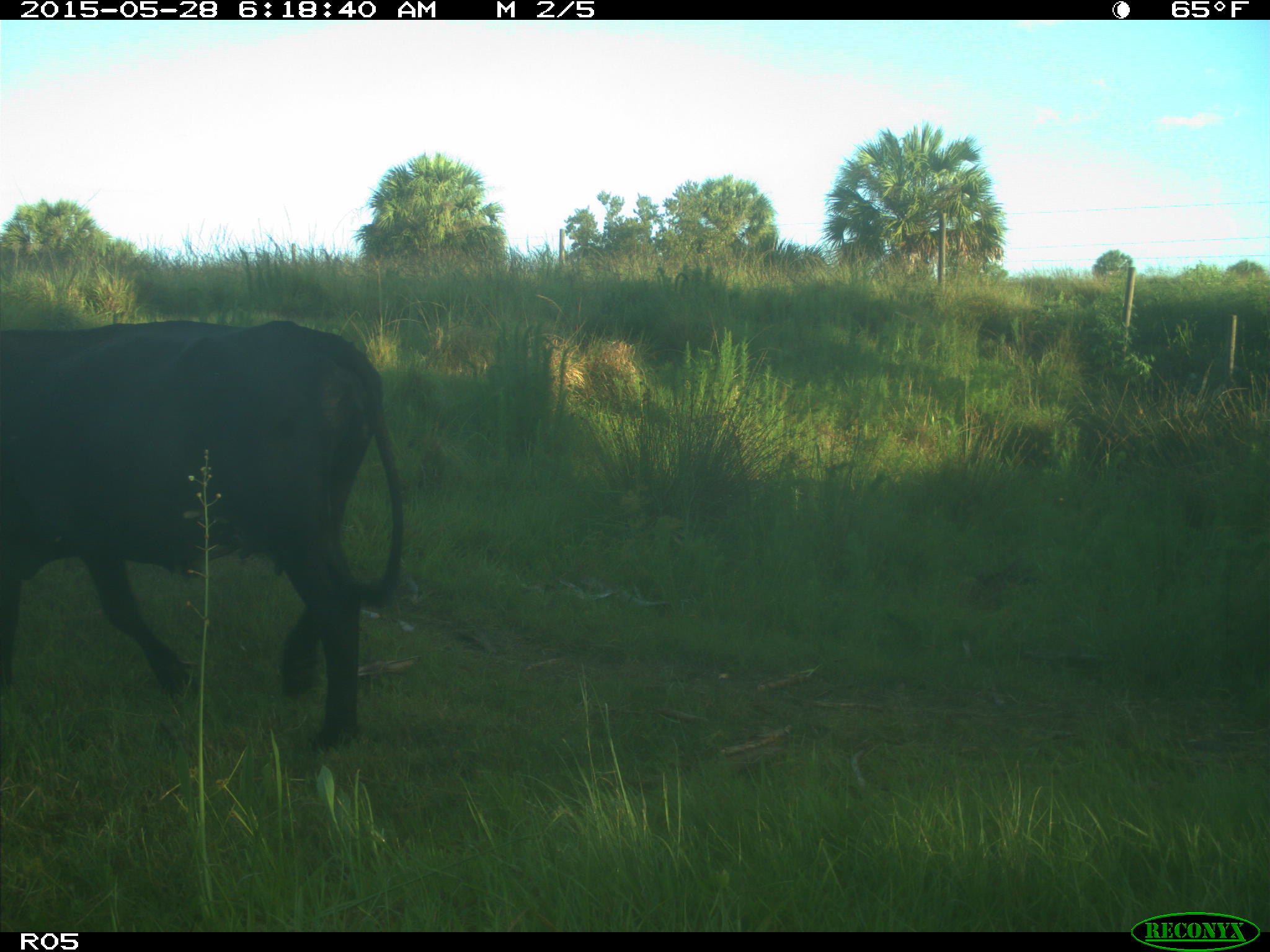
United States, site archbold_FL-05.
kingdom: Animalia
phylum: Chordata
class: Mammalia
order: Artiodactyla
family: Bovidae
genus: Bos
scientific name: Bos taurus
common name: domestic cow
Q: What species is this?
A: Bos taurus (domestic cow).